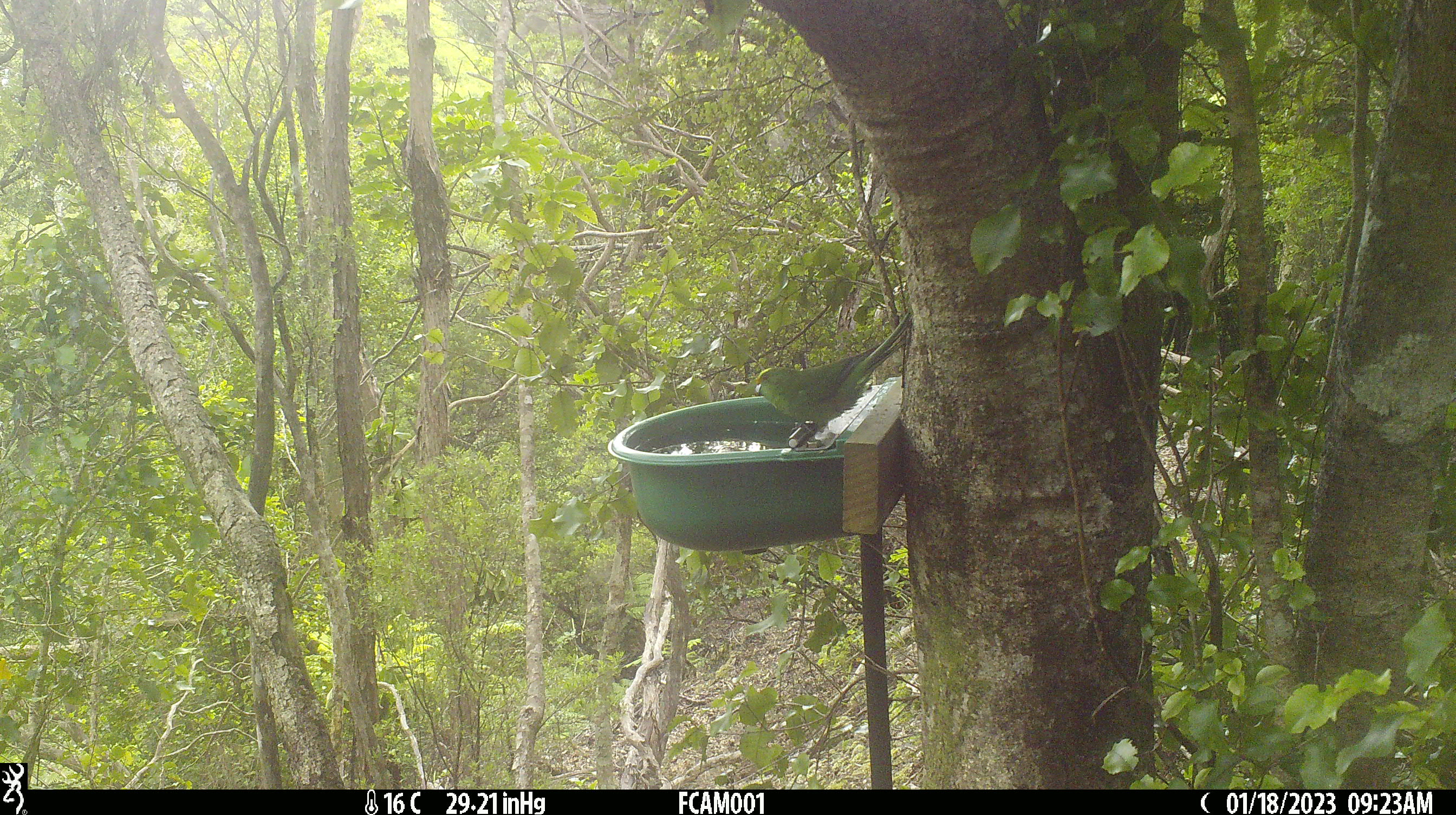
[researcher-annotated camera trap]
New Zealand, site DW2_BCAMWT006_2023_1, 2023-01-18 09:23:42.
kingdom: Animalia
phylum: Chordata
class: Aves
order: Psittaciformes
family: Psittaculidae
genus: Cyanoramphus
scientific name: Cyanoramphus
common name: parakeet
Parakeet (Cyanoramphus).